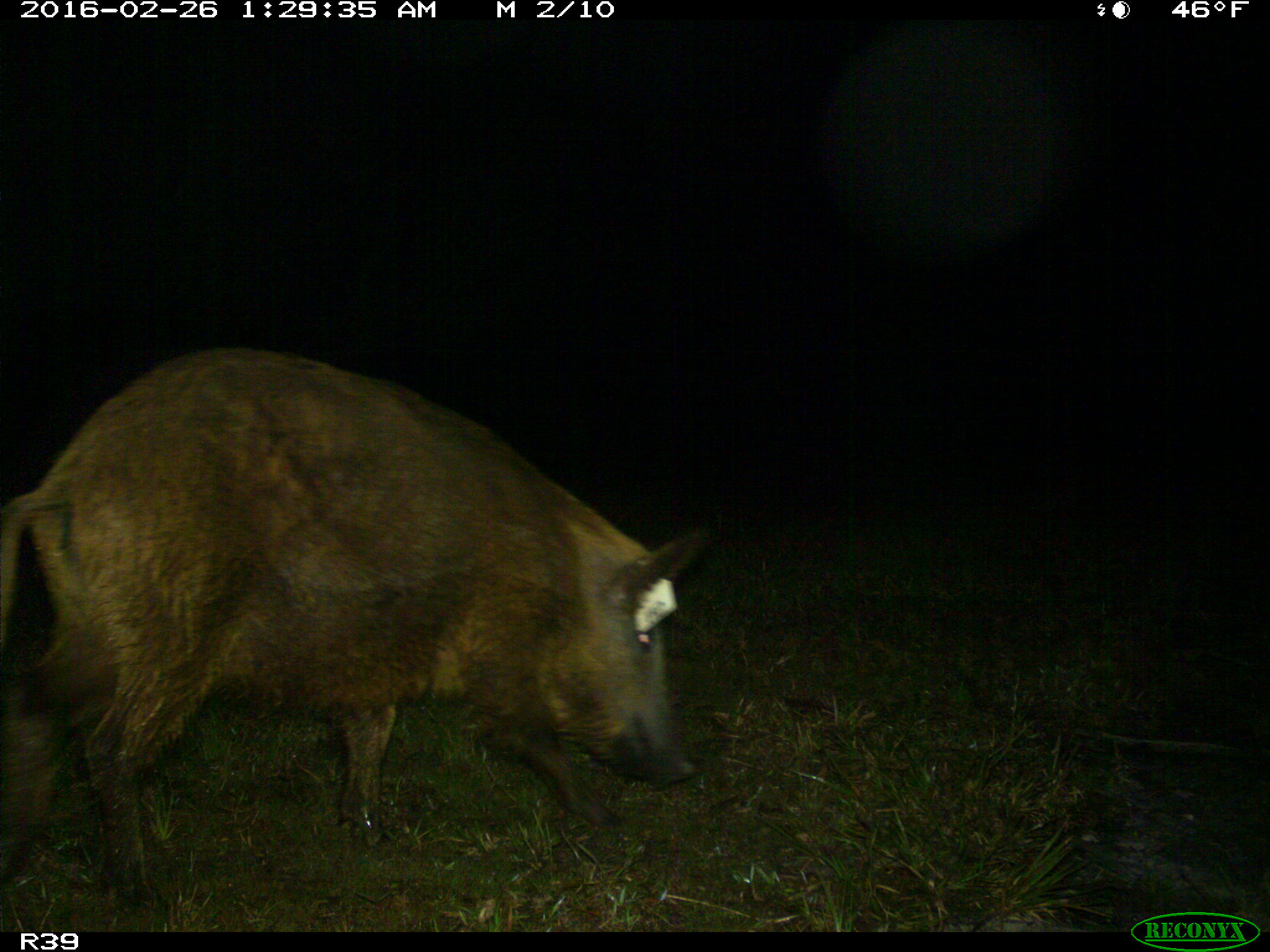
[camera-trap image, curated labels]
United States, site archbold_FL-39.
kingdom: Animalia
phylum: Chordata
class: Mammalia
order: Artiodactyla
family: Suidae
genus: Sus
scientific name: Sus scrofa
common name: wild boar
Sus scrofa (wild boar).